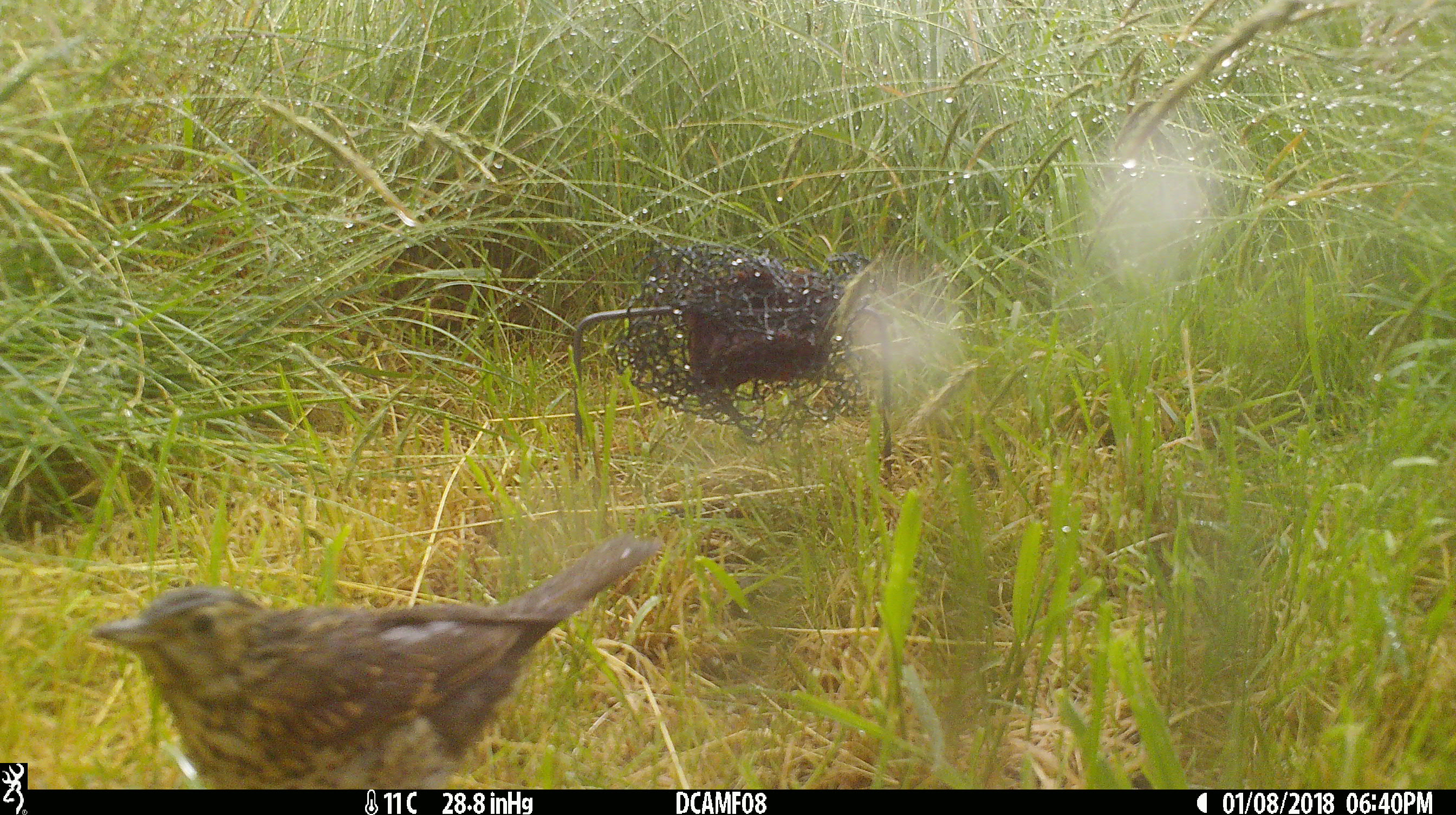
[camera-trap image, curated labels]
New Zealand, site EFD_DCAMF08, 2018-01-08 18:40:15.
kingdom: Animalia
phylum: Chordata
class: Aves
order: Passeriformes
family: Turdidae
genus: Turdus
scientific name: Turdus philomelos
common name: song thrush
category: thrush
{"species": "thrush (song thrush) (Turdus philomelos)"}